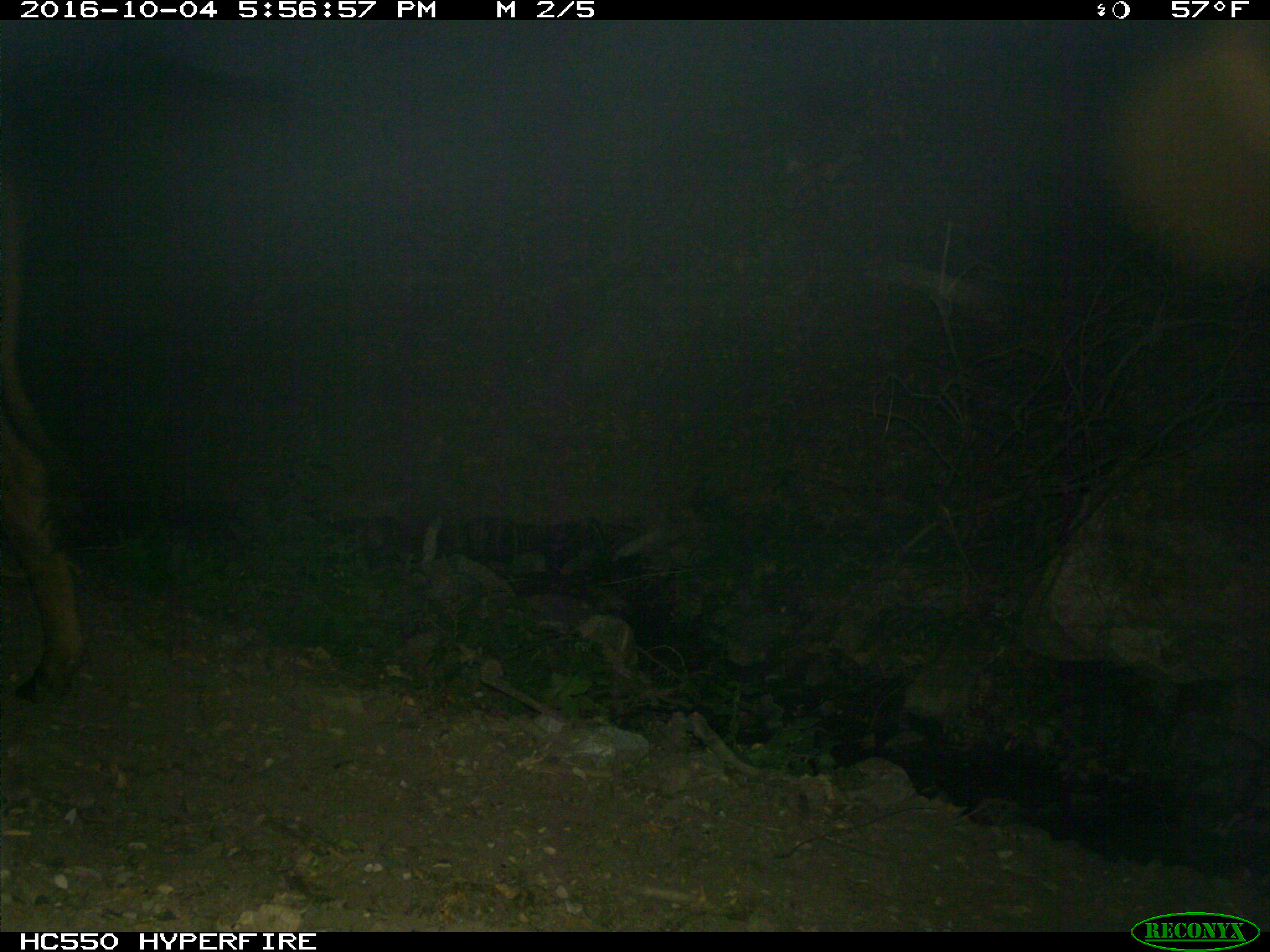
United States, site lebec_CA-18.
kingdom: Animalia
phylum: Chordata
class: Mammalia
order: Artiodactyla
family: Bovidae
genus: Bos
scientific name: Bos taurus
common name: domestic cow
Bos taurus (domestic cow).